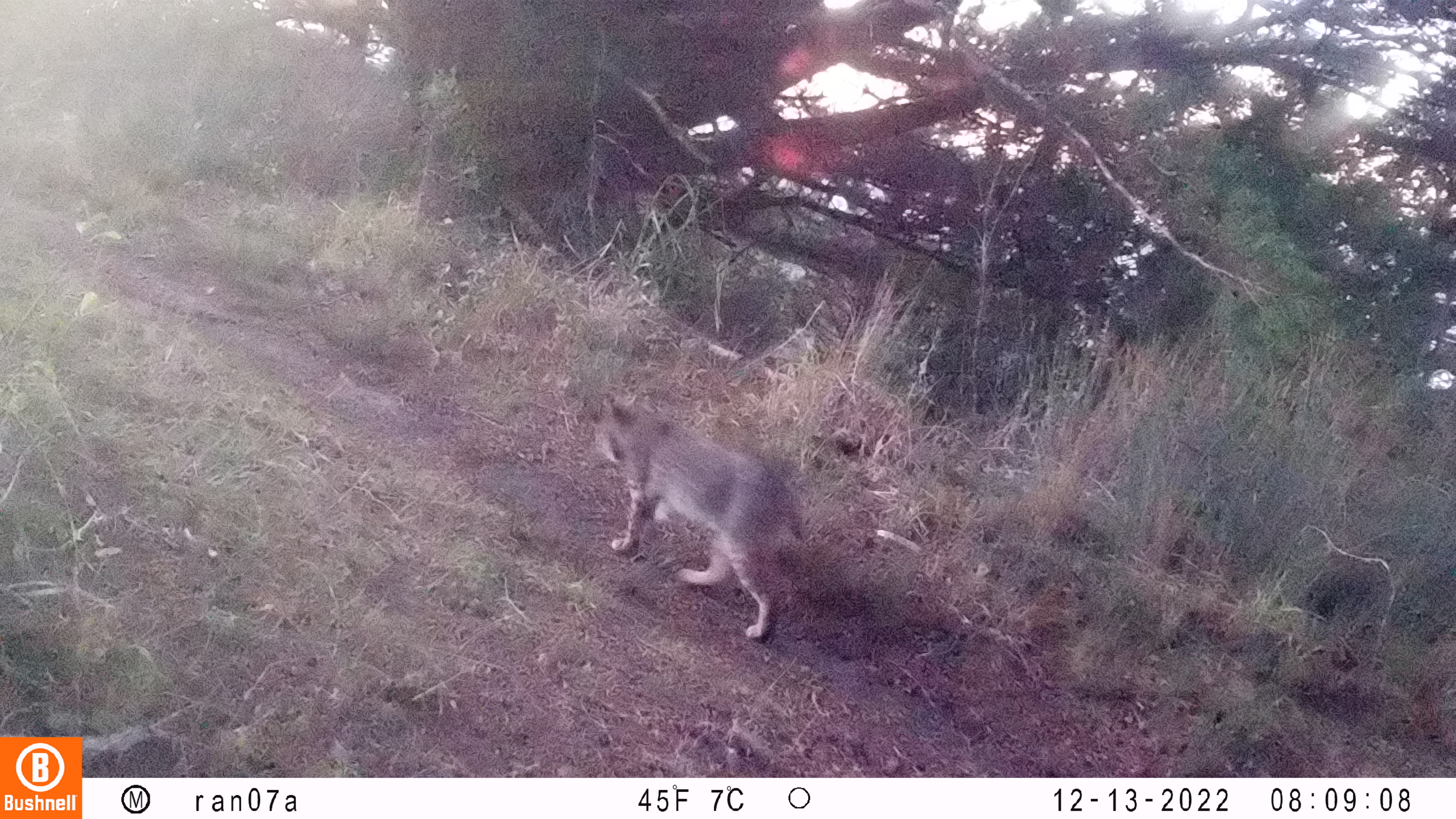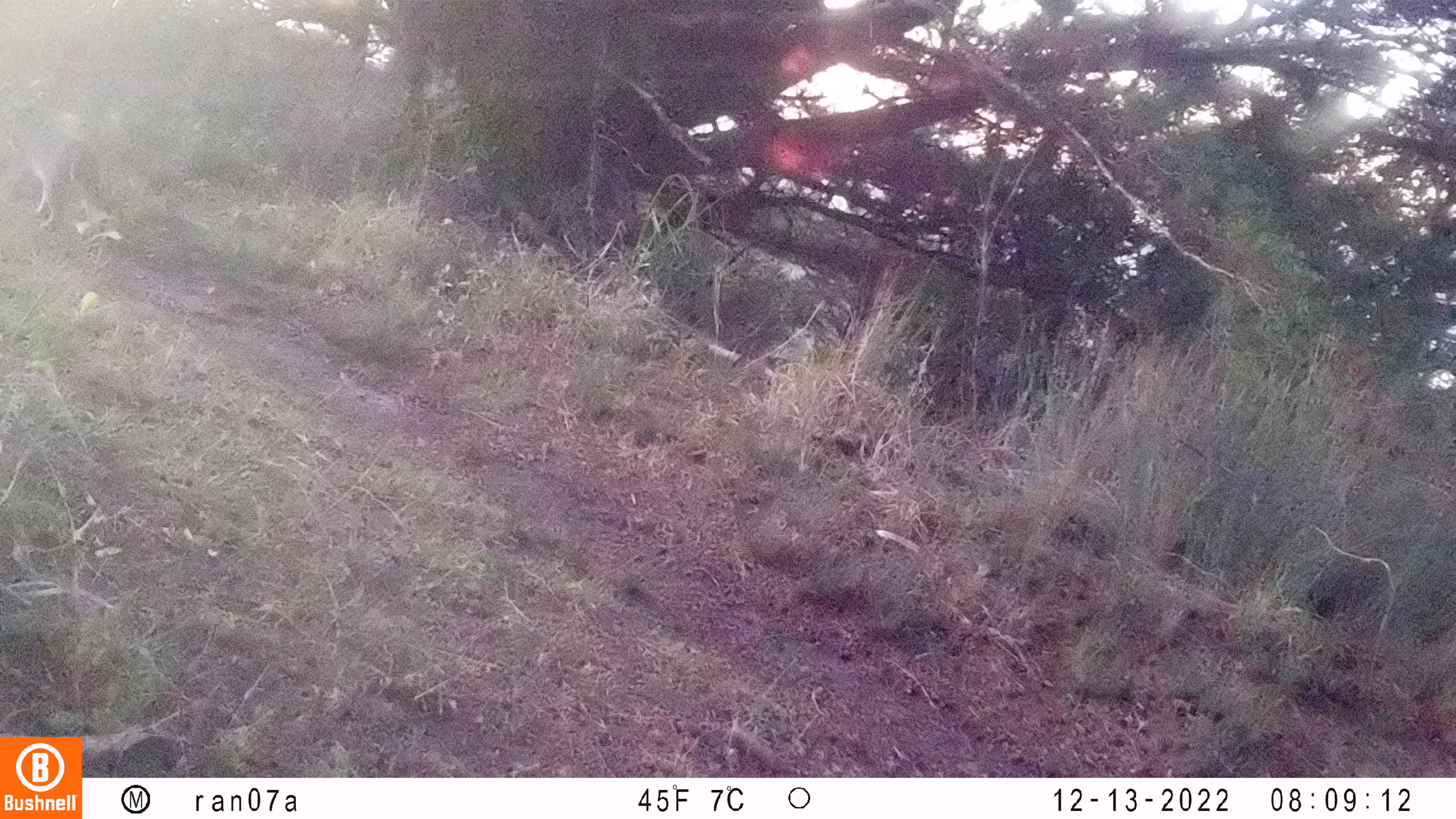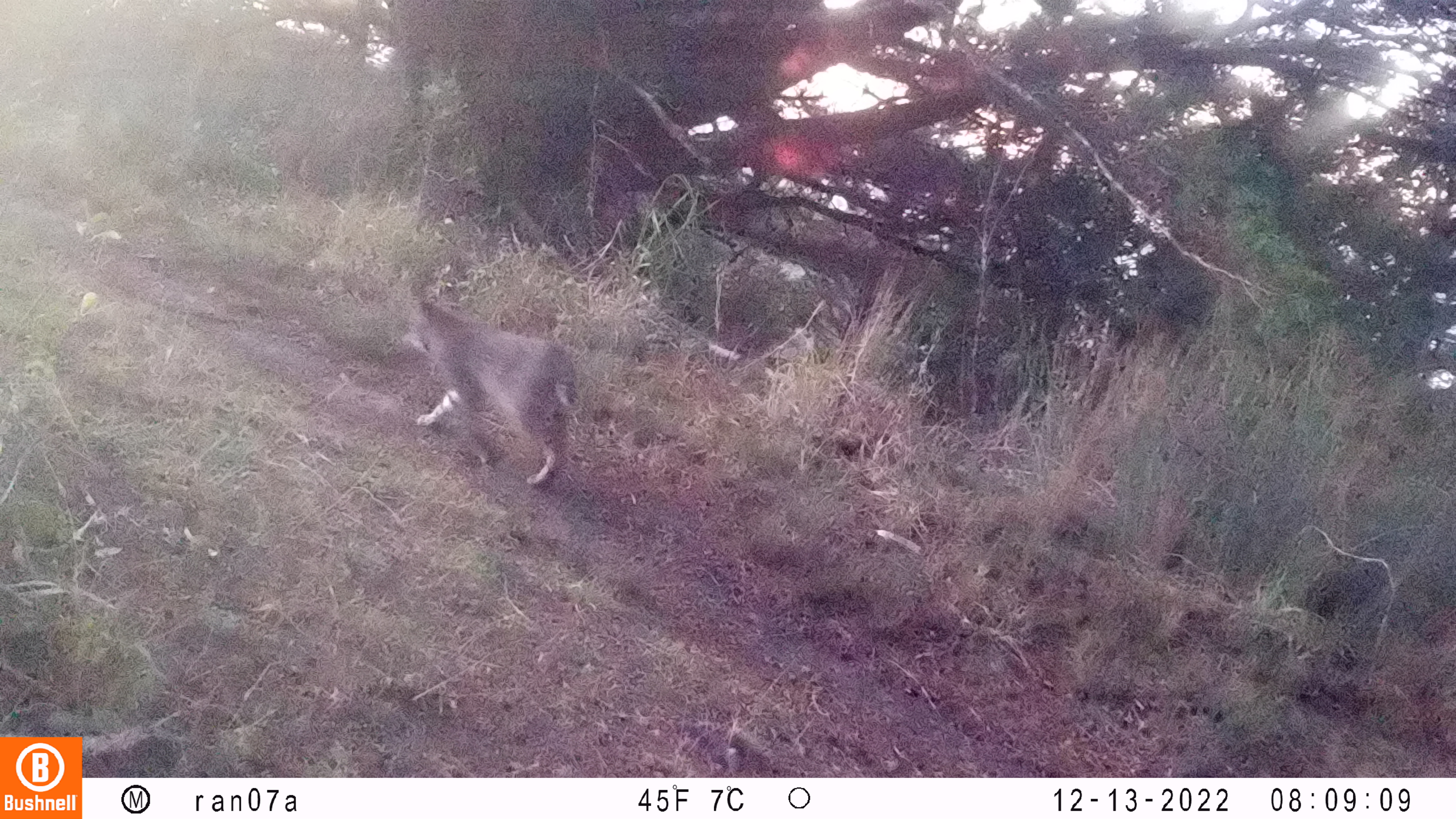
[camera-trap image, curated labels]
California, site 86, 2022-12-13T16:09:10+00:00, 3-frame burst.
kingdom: Animalia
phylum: Chordata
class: Mammalia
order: Carnivora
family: Felidae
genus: Lynx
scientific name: Lynx rufus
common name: bobcat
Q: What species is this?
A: Bobcat (Lynx rufus).